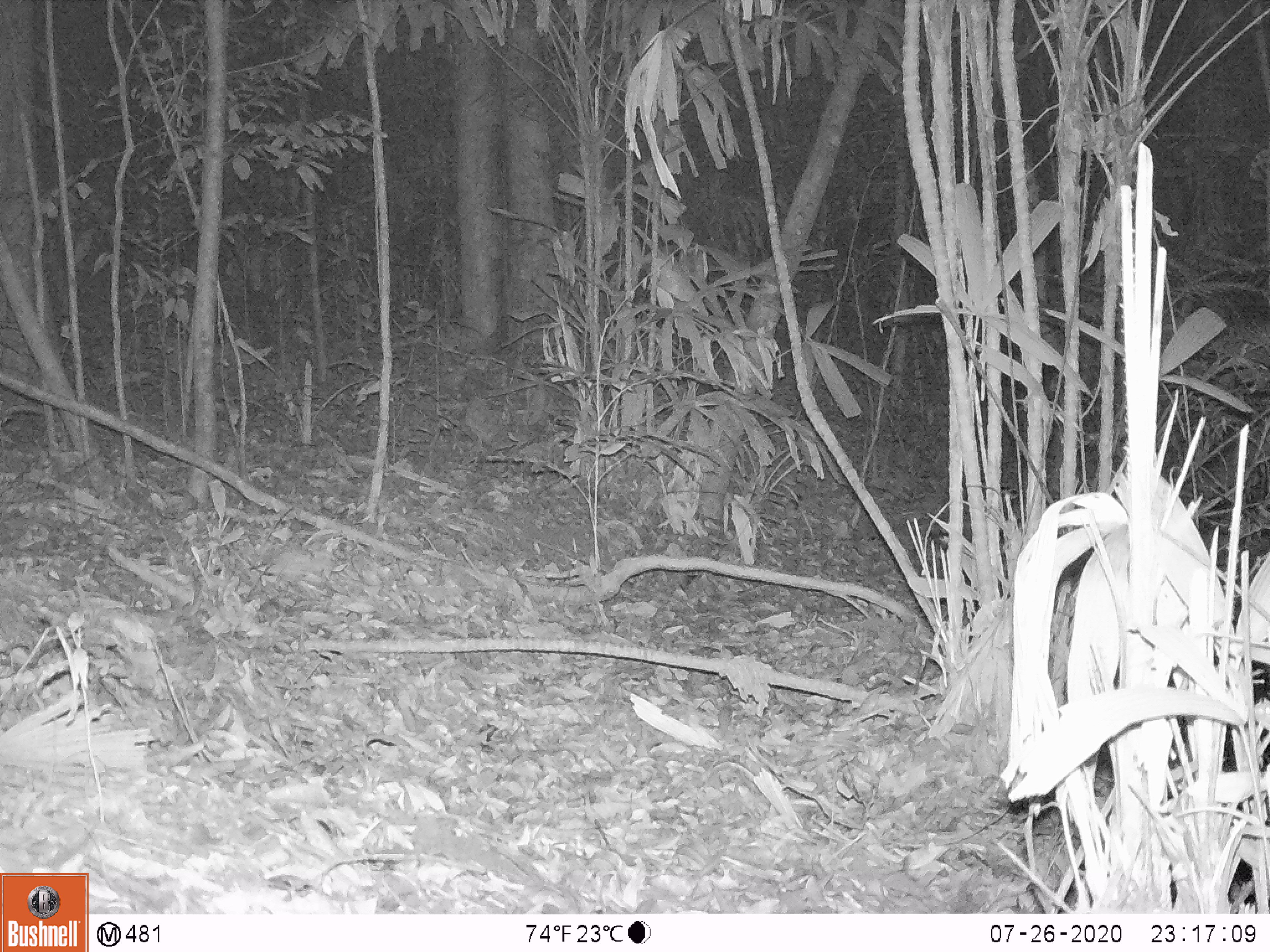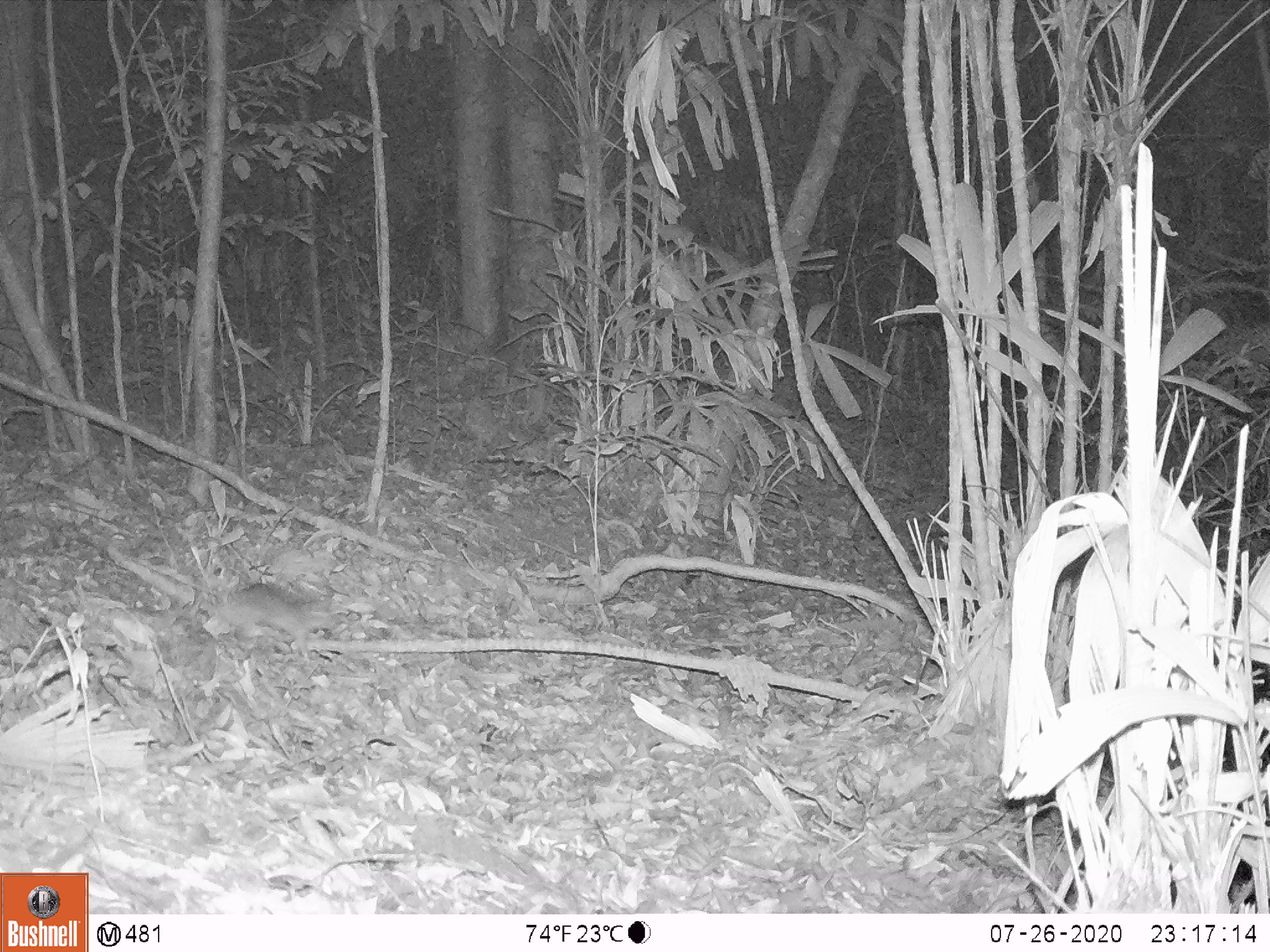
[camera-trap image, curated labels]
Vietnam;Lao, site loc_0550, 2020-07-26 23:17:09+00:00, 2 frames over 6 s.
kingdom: Animalia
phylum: Chordata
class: Mammalia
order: Rodentia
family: Muridae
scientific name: Muridae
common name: old-world mice and rats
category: unidentified murid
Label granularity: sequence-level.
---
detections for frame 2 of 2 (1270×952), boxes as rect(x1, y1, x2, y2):
unidentified murid: rect(146, 560, 335, 658)